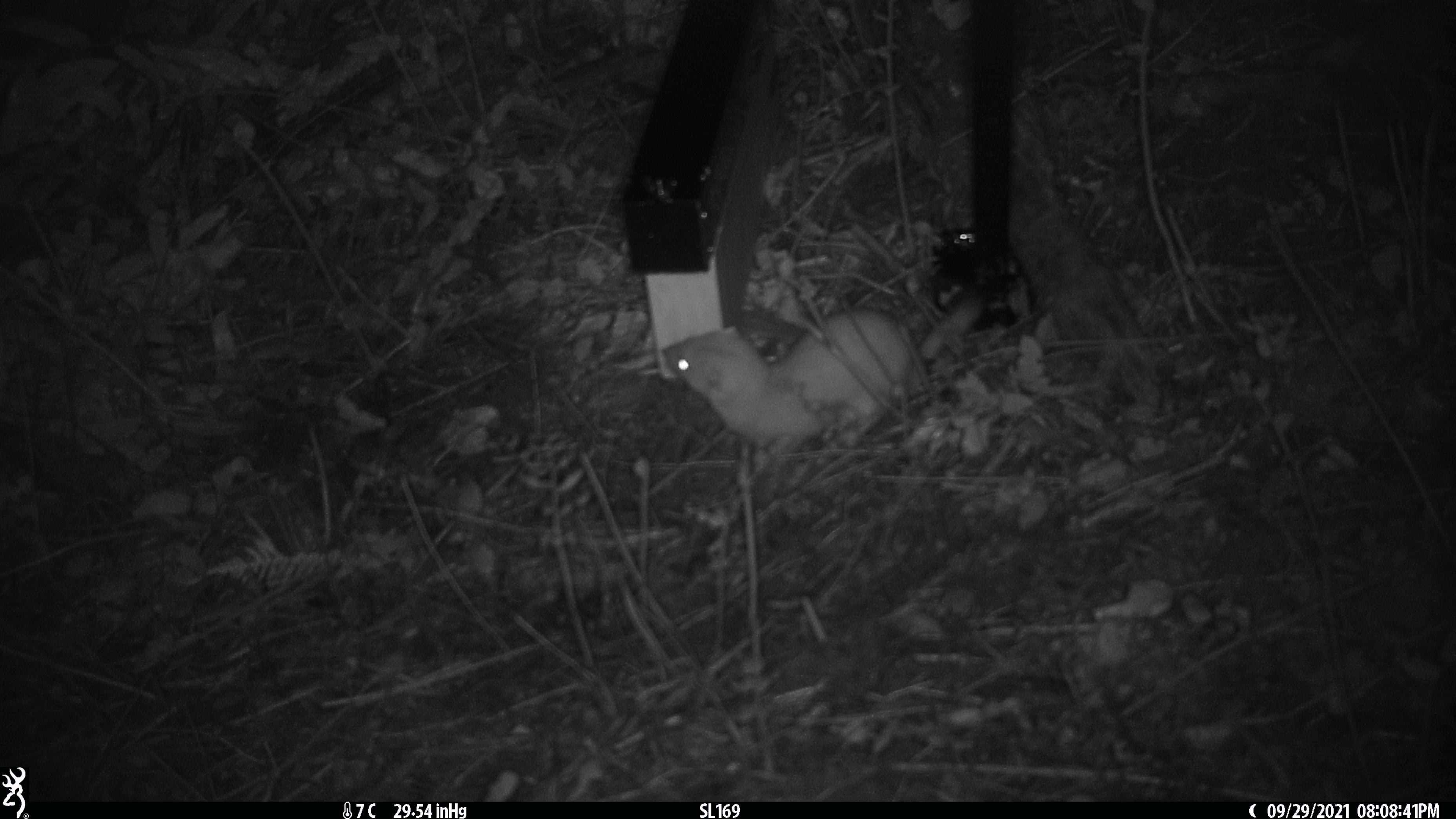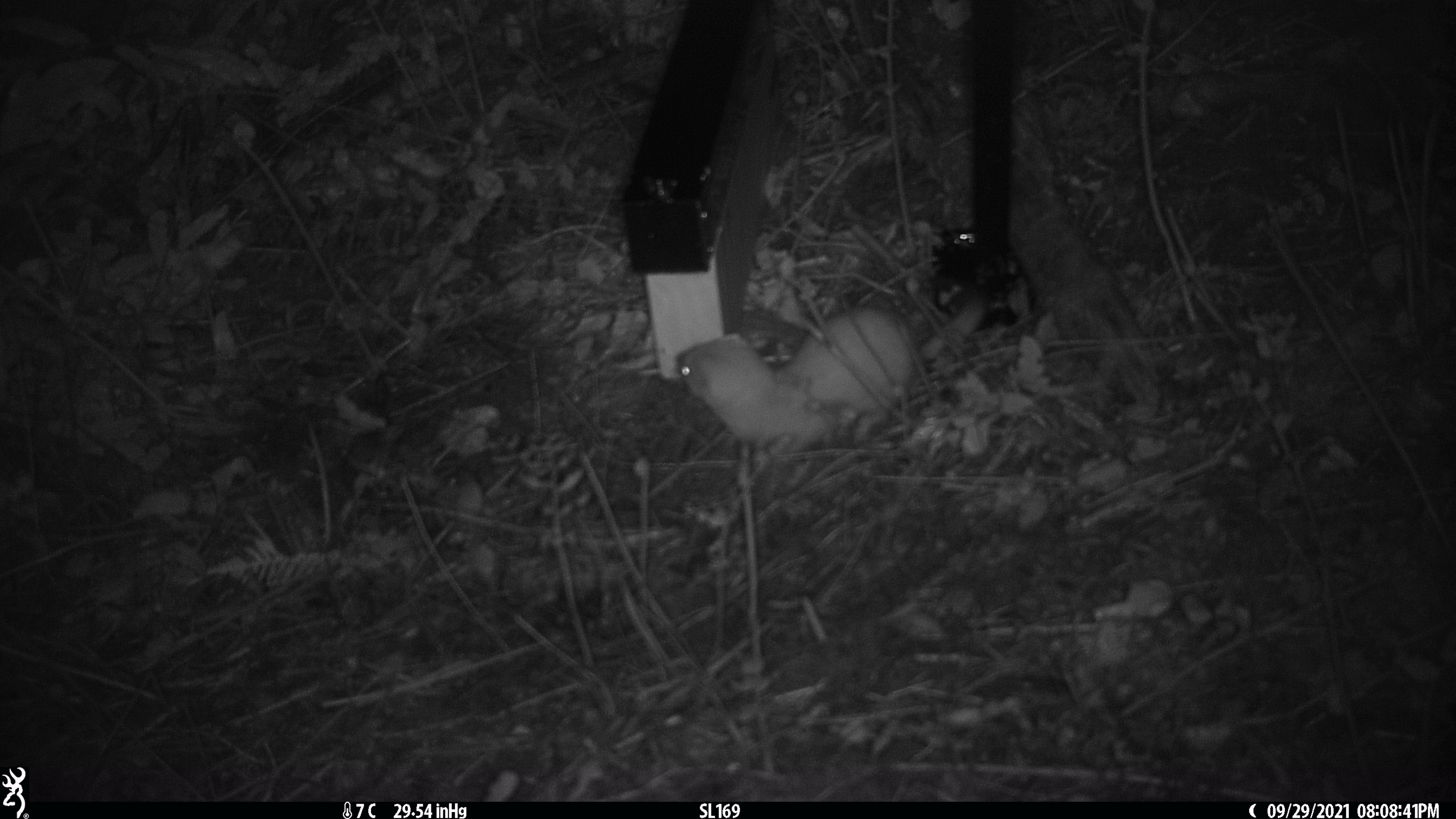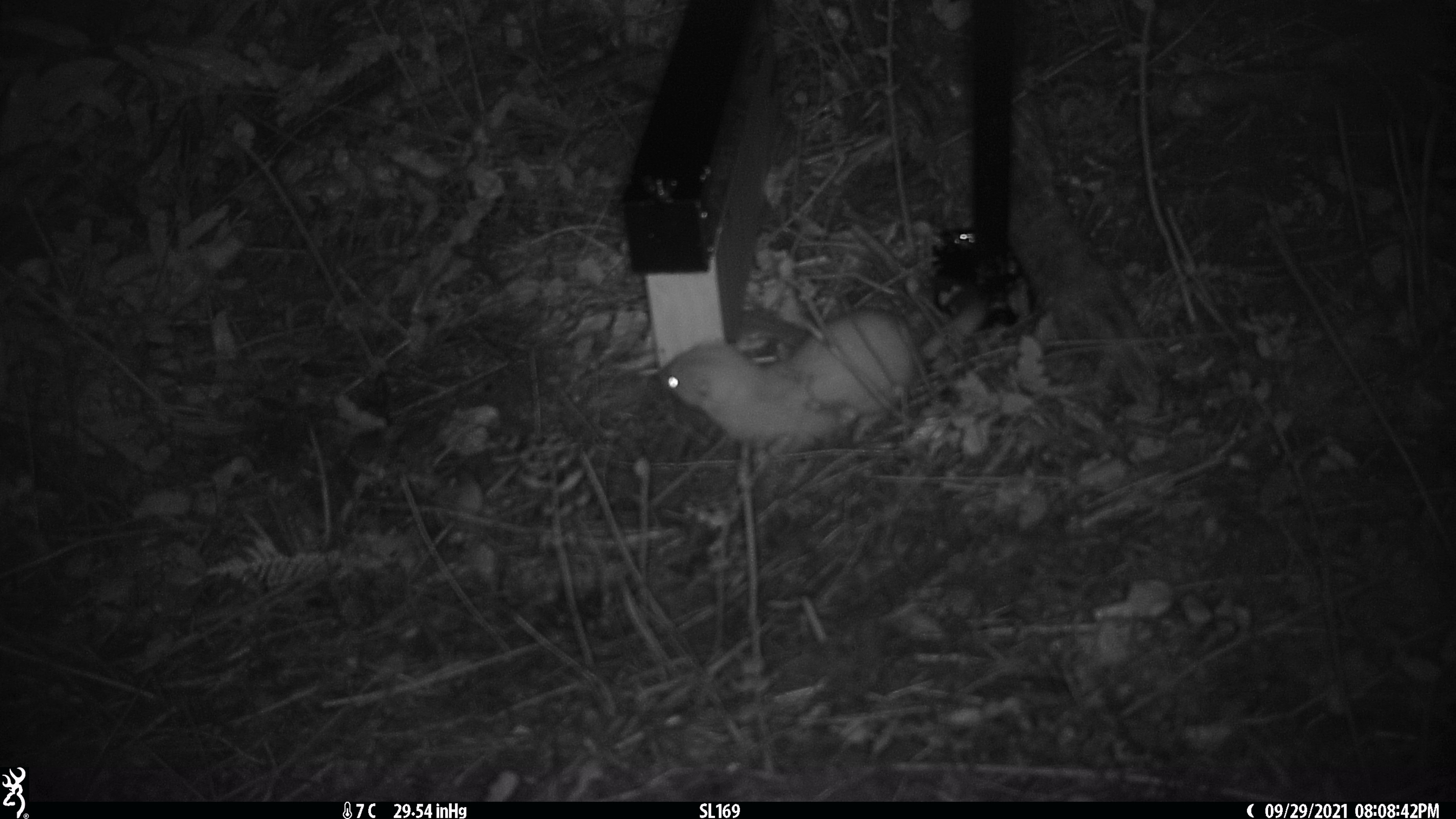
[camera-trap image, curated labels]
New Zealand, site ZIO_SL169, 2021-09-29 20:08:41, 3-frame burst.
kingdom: Animalia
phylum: Chordata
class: Mammalia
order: Carnivora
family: Mustelidae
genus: Mustela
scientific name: Mustela erminea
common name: stoat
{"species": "stoat (Mustela erminea)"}